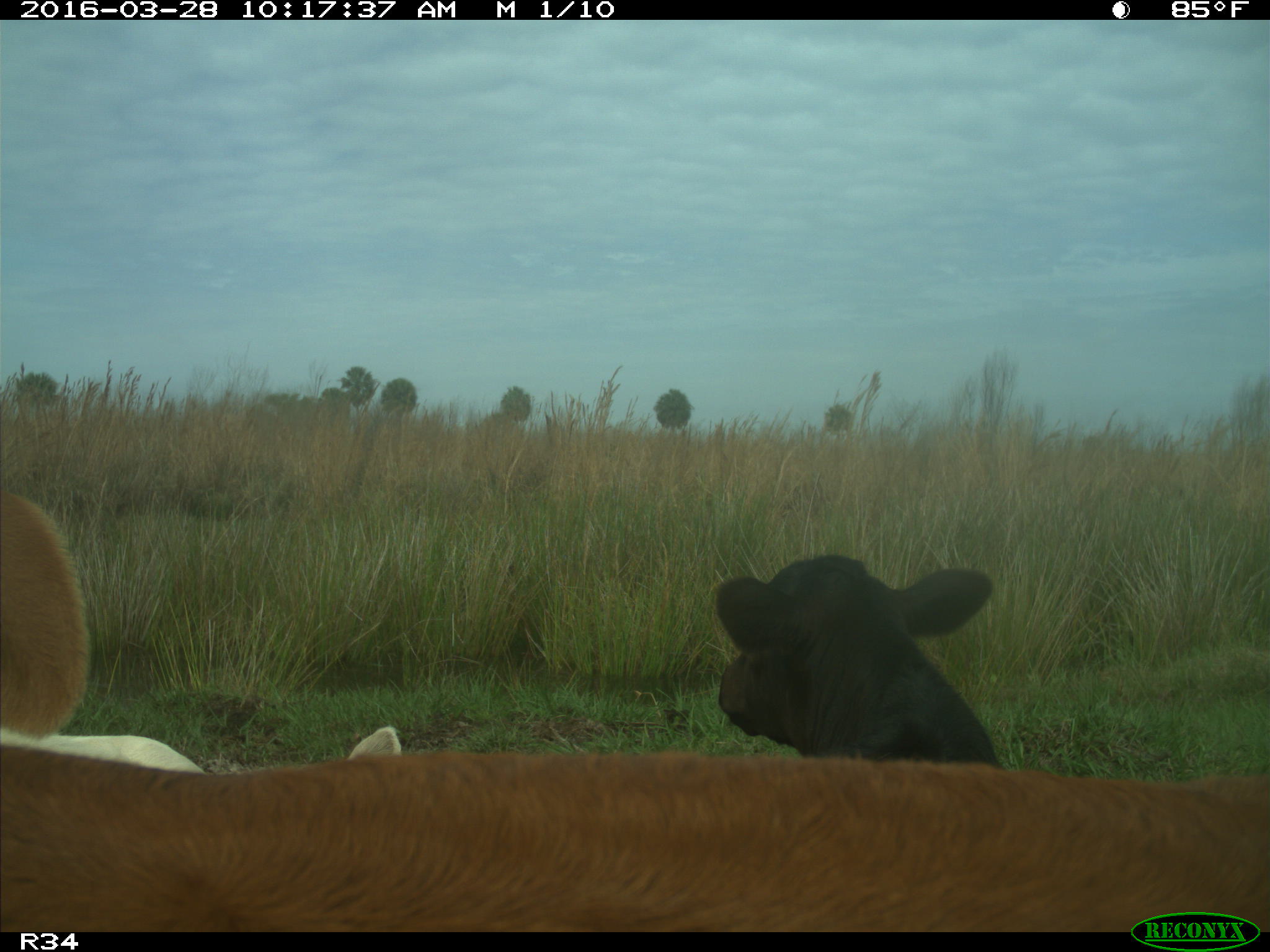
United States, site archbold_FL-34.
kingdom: Animalia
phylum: Chordata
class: Mammalia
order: Artiodactyla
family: Bovidae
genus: Bos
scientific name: Bos taurus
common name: domestic cow